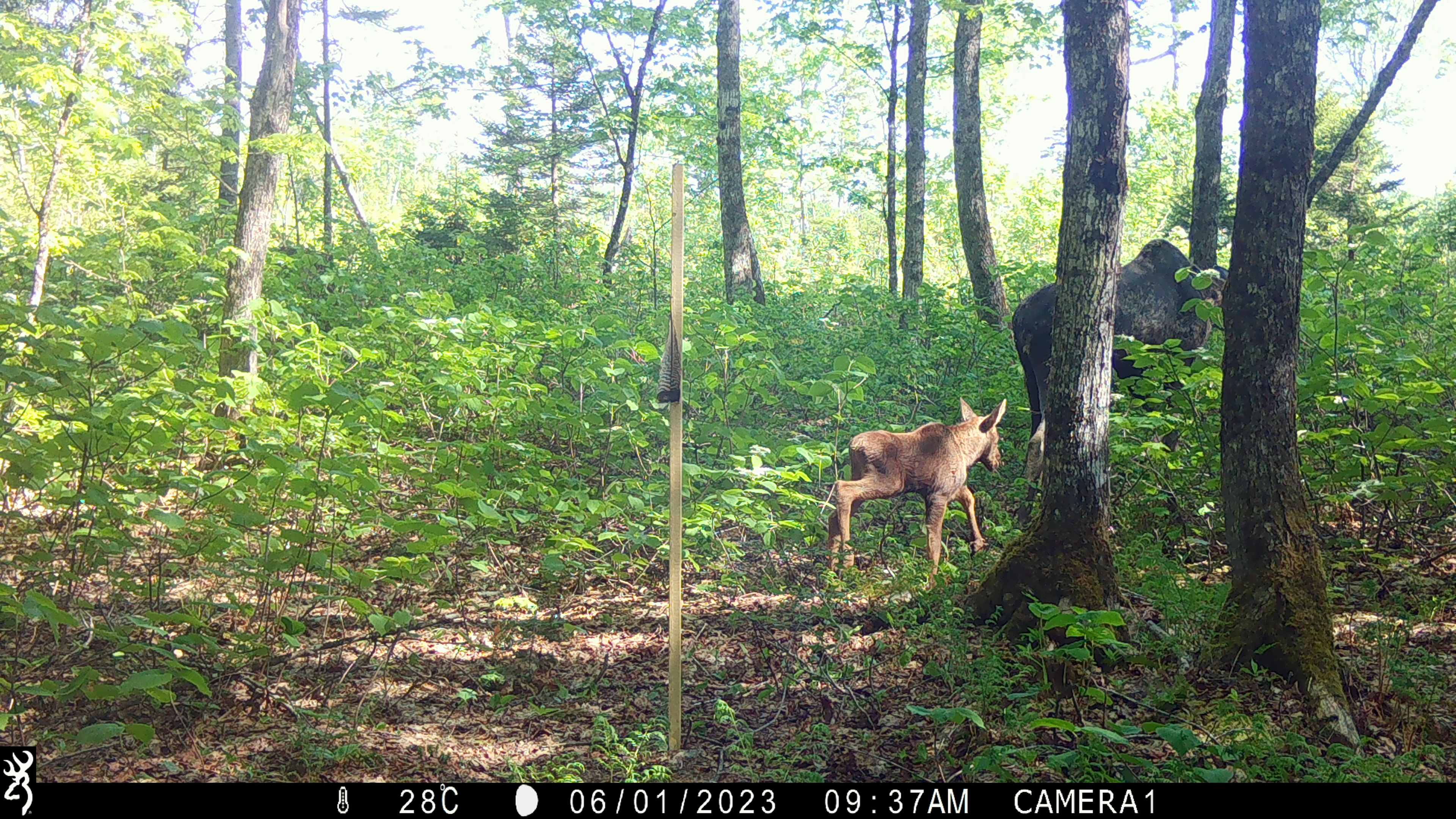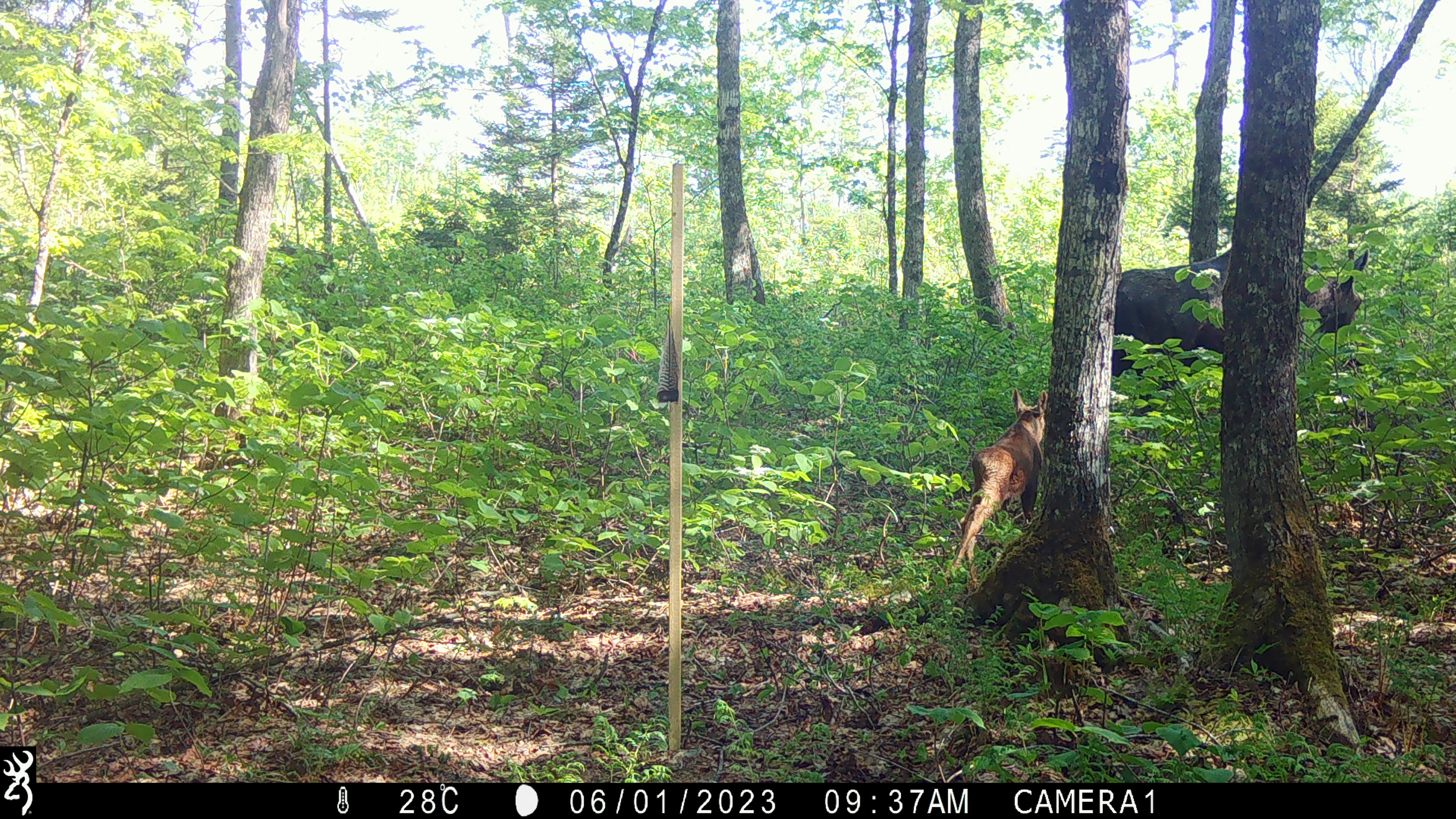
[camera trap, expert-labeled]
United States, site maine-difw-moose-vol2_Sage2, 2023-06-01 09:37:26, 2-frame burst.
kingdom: Animalia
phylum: Chordata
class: Mammalia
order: Artiodactyla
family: Cervidae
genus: Alces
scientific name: Alces alces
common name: moose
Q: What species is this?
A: Moose (Alces alces).